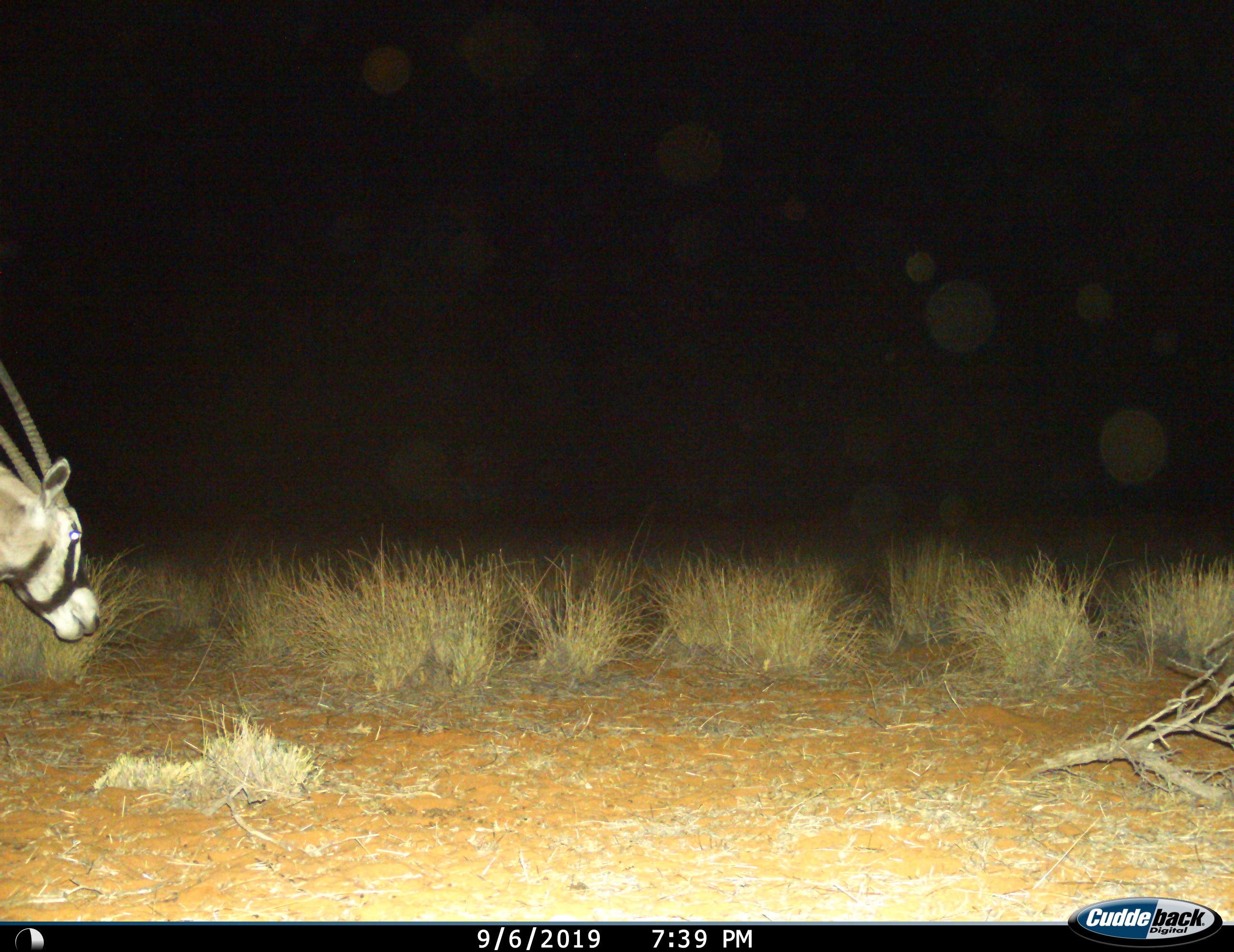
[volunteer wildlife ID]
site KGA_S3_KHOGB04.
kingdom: Animalia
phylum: Chordata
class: Mammalia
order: Artiodactyla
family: Bovidae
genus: Oryx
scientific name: Oryx gazella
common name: gemsbok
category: oryx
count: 1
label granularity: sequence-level